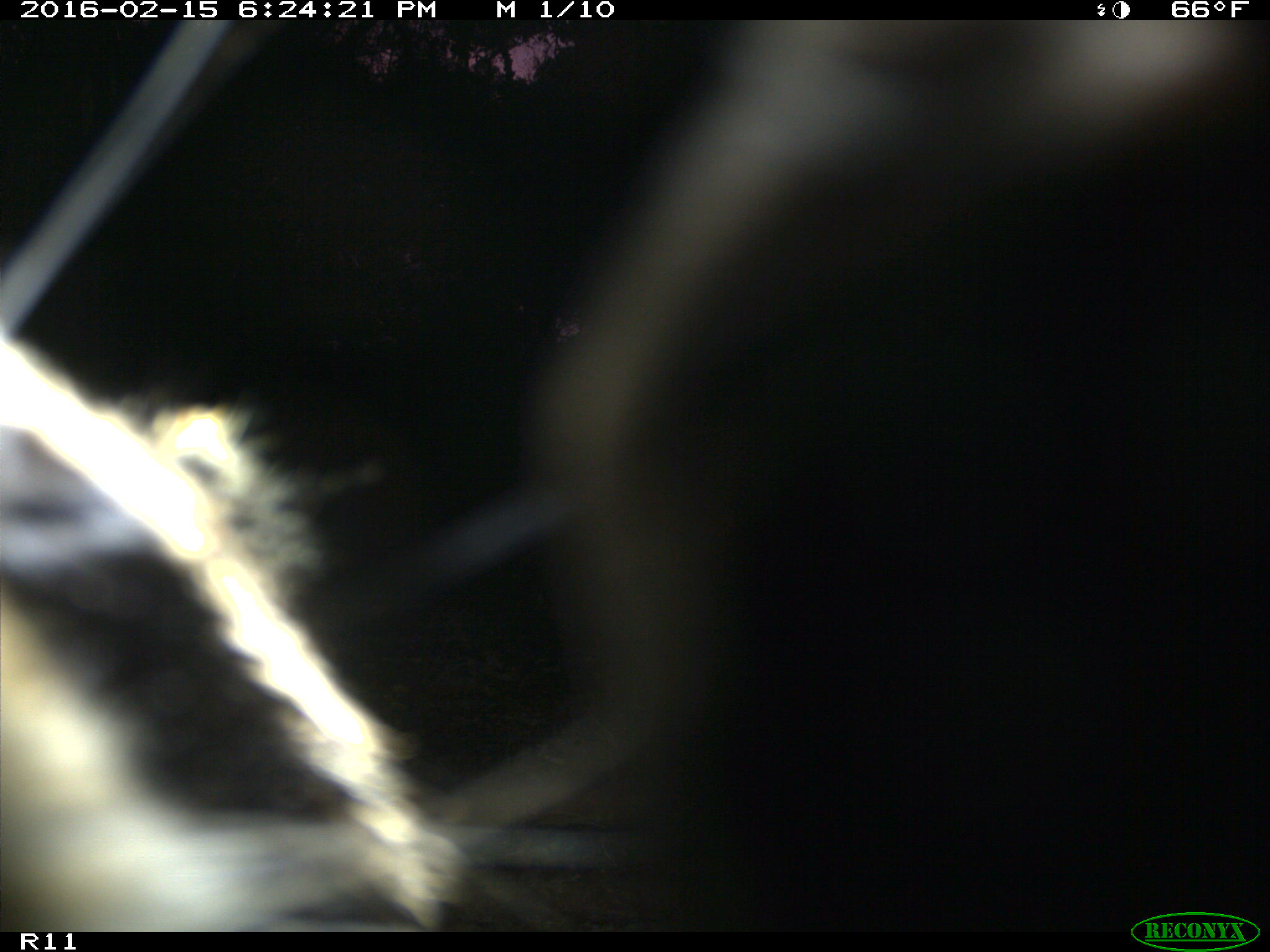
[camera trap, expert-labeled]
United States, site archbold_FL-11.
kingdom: Animalia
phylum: Chordata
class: Mammalia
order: Artiodactyla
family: Bovidae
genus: Bos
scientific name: Bos taurus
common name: domestic cow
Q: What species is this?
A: Bos taurus (domestic cow).